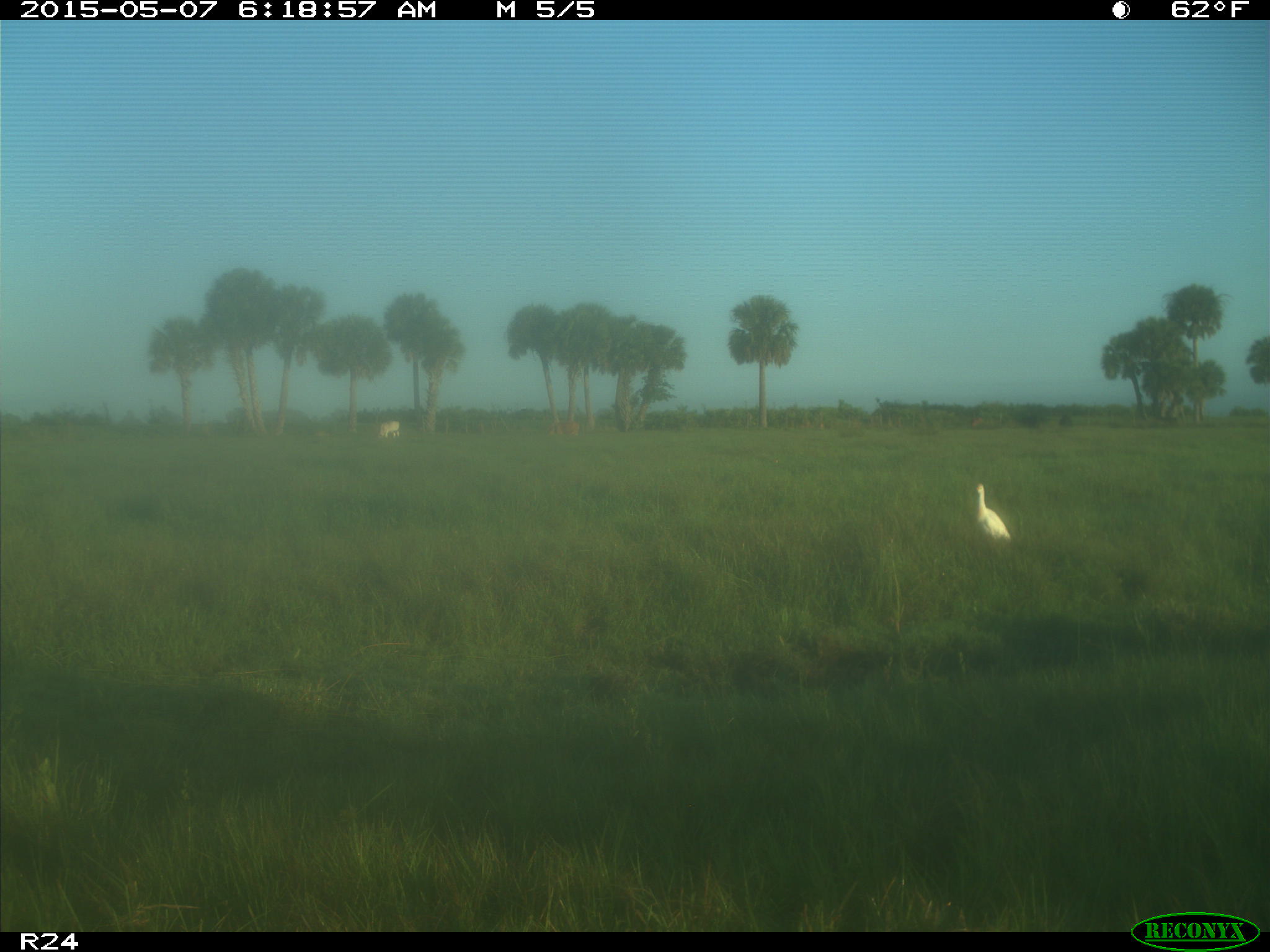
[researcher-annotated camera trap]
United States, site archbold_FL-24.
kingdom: Animalia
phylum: Chordata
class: Mammalia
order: Artiodactyla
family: Bovidae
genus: Bos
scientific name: Bos taurus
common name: domestic cow